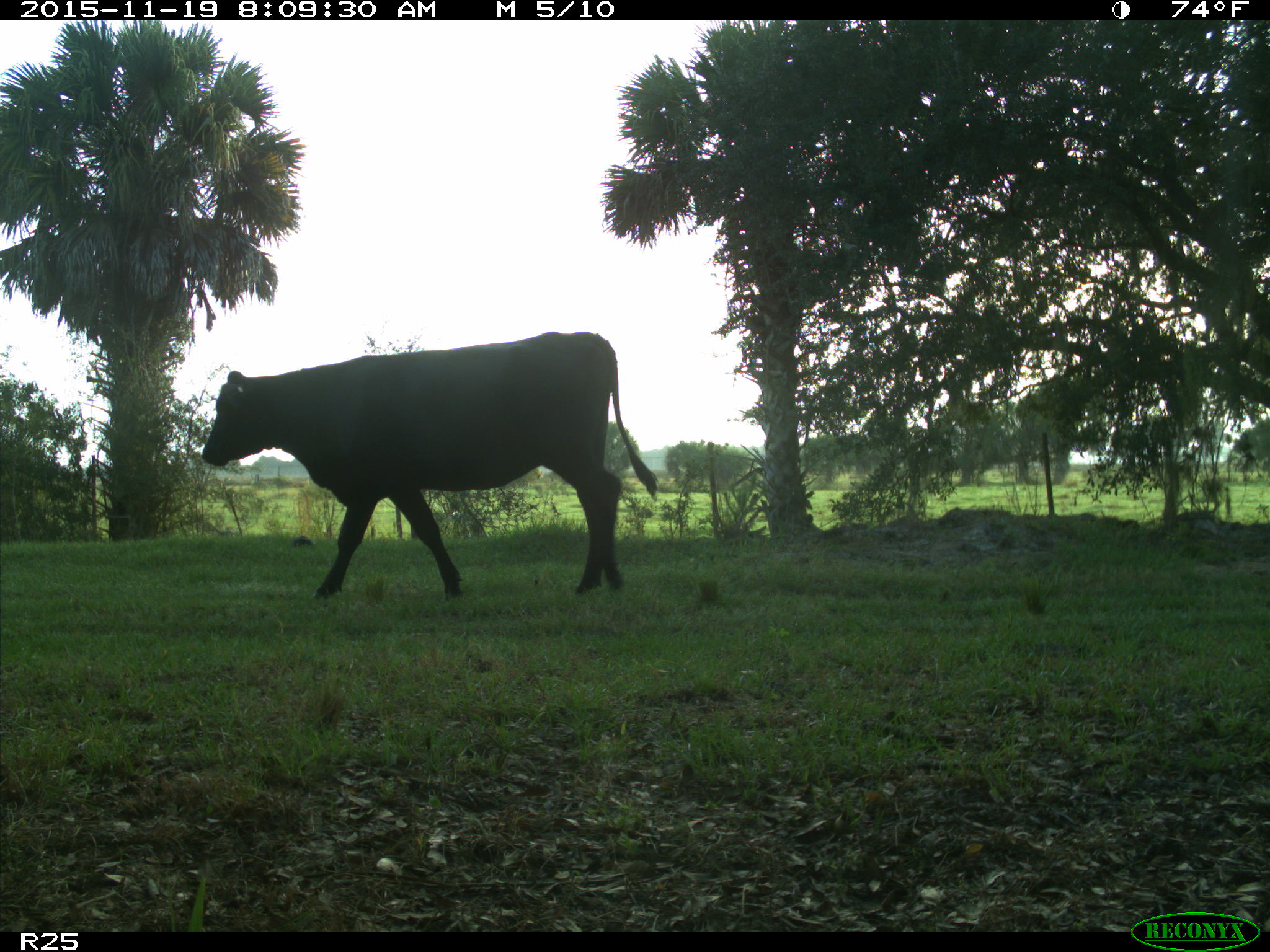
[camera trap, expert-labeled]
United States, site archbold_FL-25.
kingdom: Animalia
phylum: Chordata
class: Mammalia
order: Artiodactyla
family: Bovidae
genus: Bos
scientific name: Bos taurus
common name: domestic cow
Bos taurus (domestic cow).